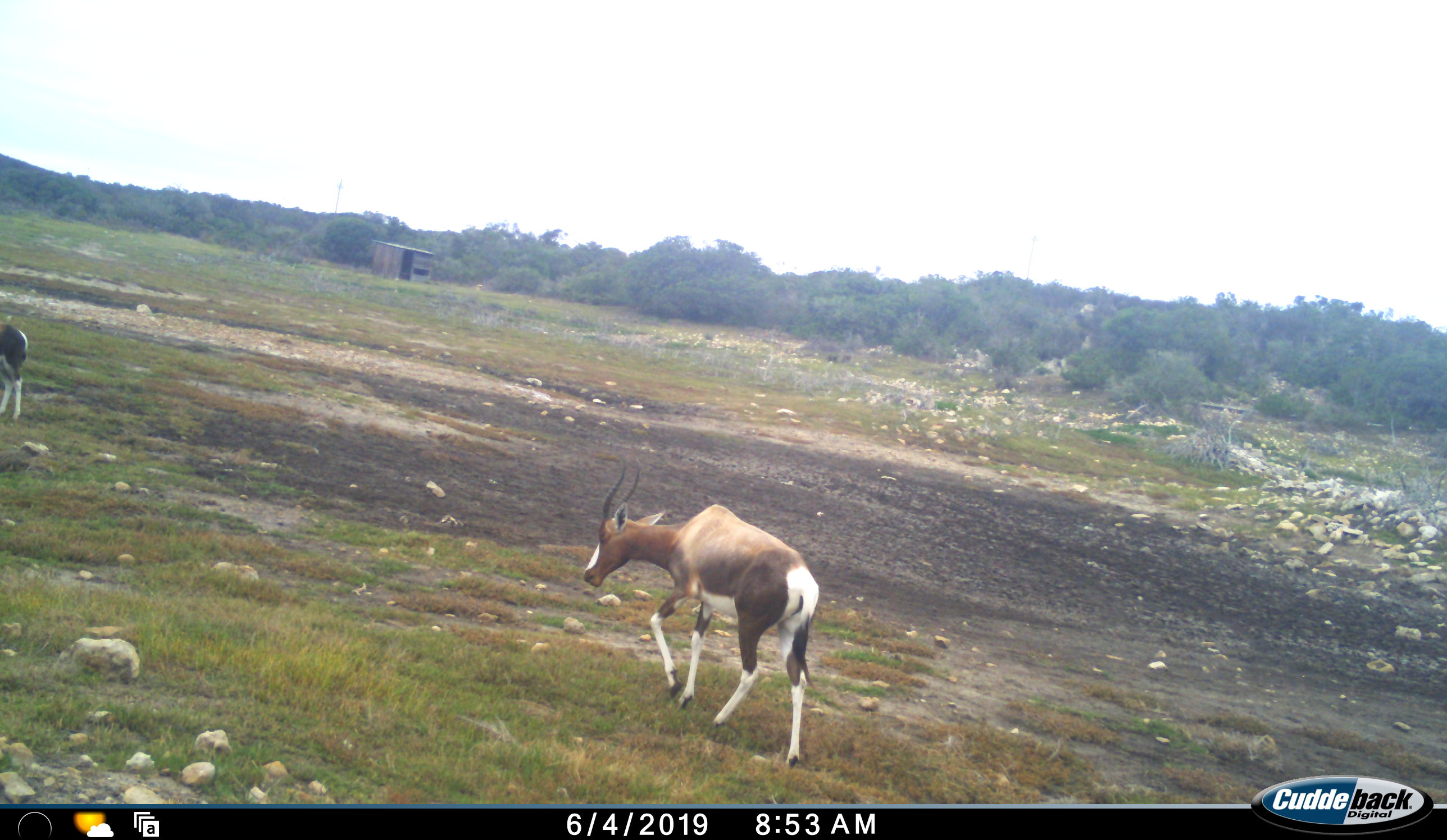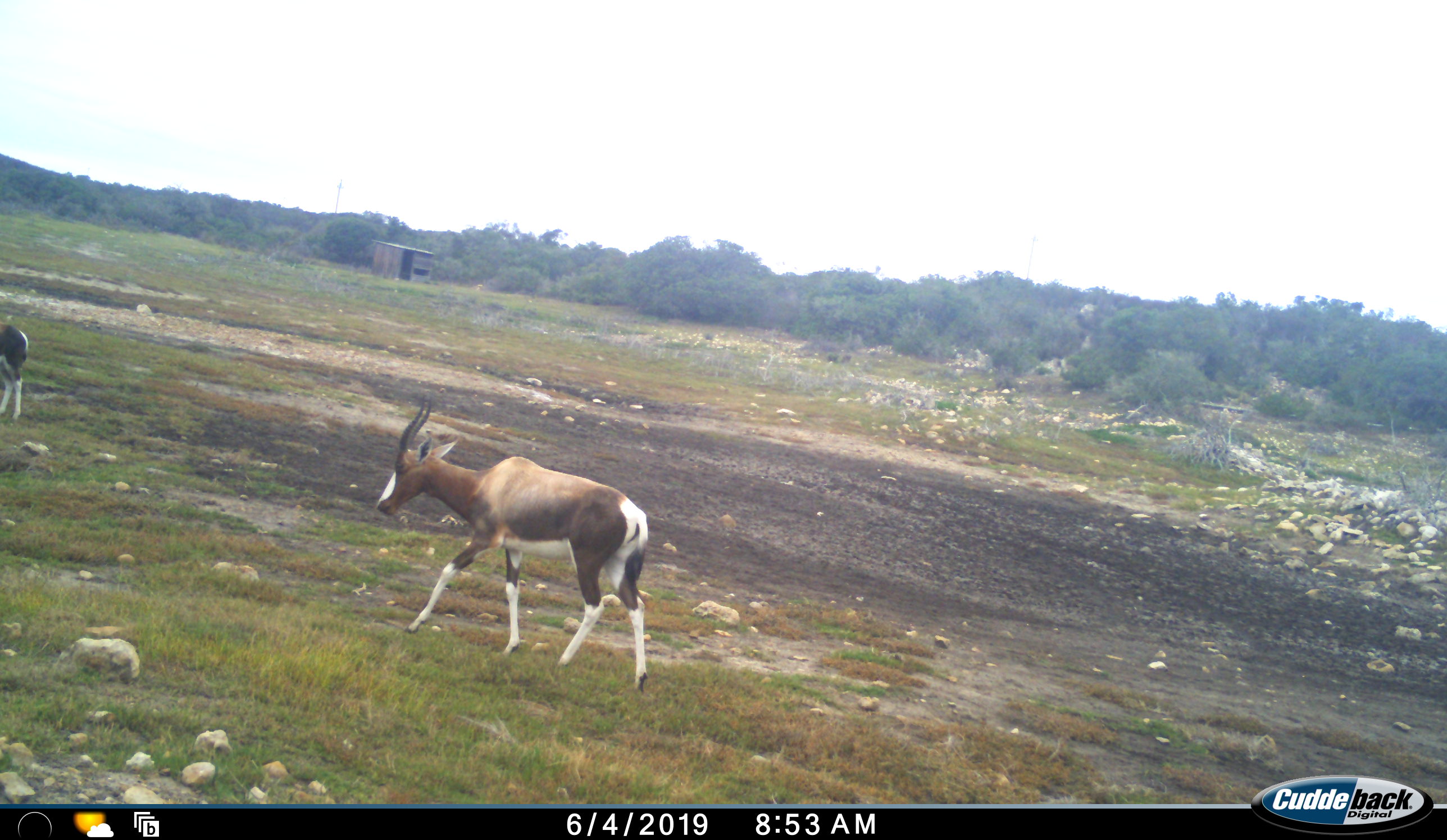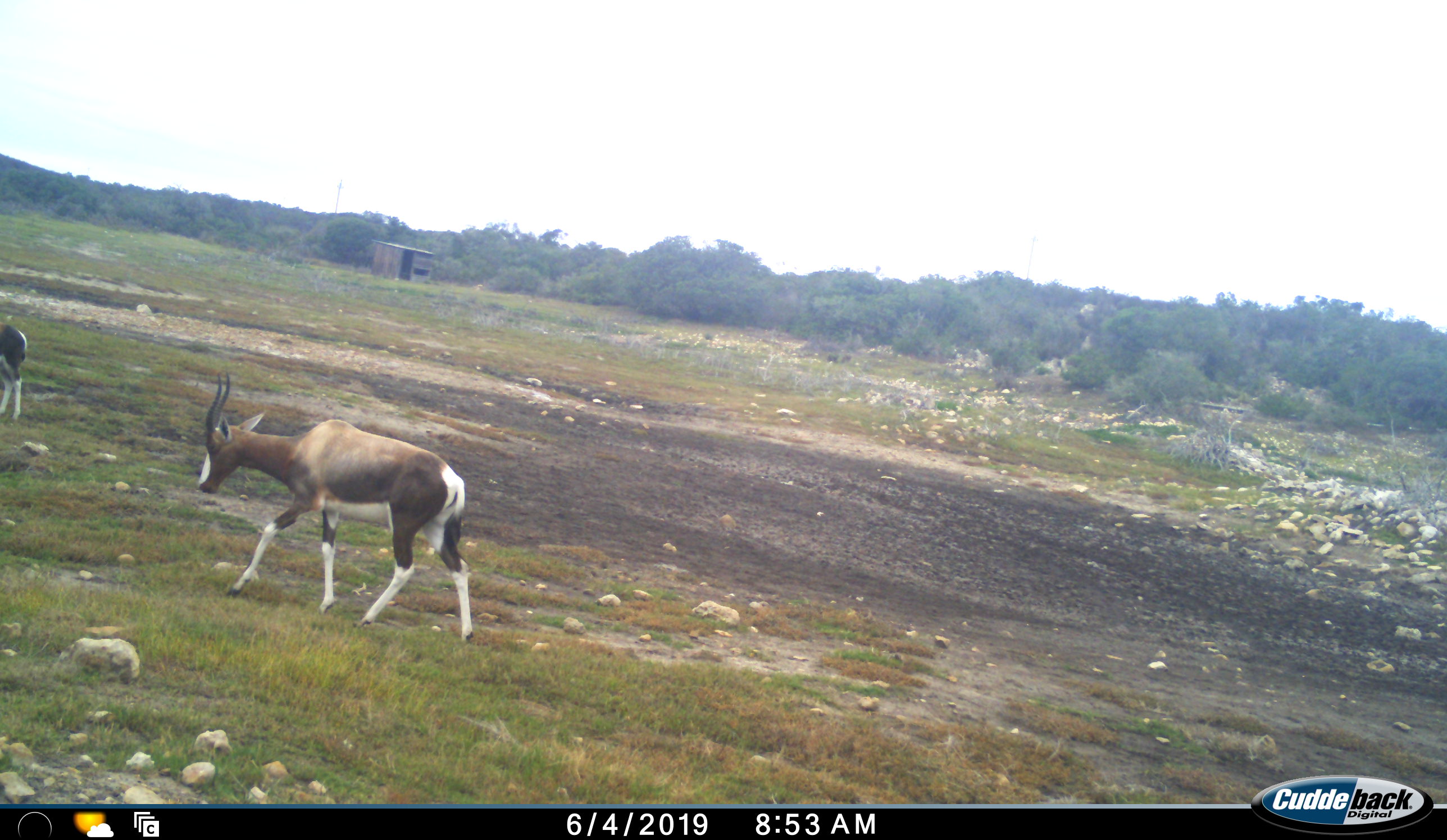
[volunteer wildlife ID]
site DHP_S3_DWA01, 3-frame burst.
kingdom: Animalia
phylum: Chordata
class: Mammalia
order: Artiodactyla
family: Bovidae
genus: Damaliscus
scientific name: Damaliscus pygargus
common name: bontebok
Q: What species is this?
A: Bontebok (Damaliscus pygargus).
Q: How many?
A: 2.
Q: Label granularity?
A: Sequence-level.